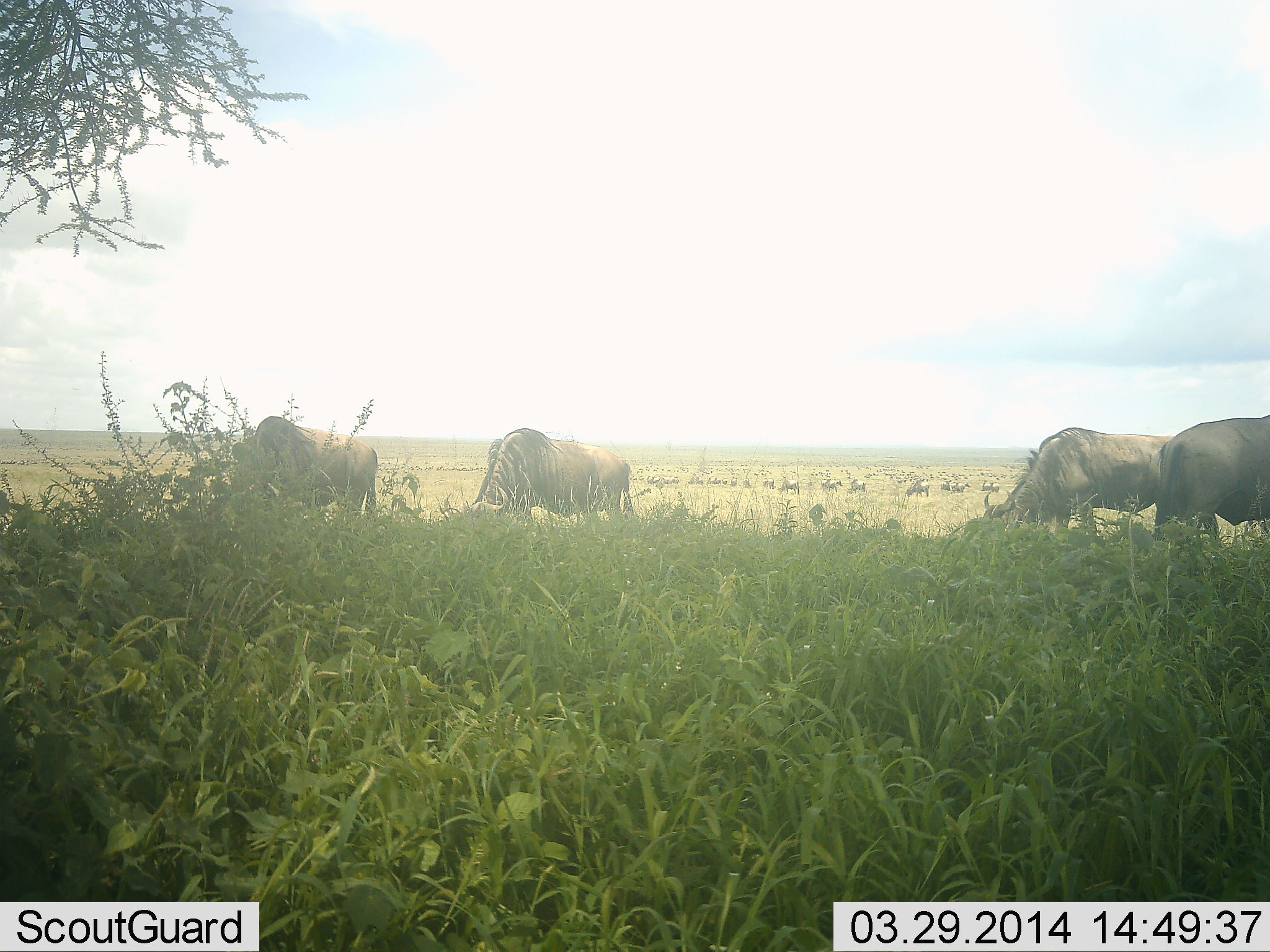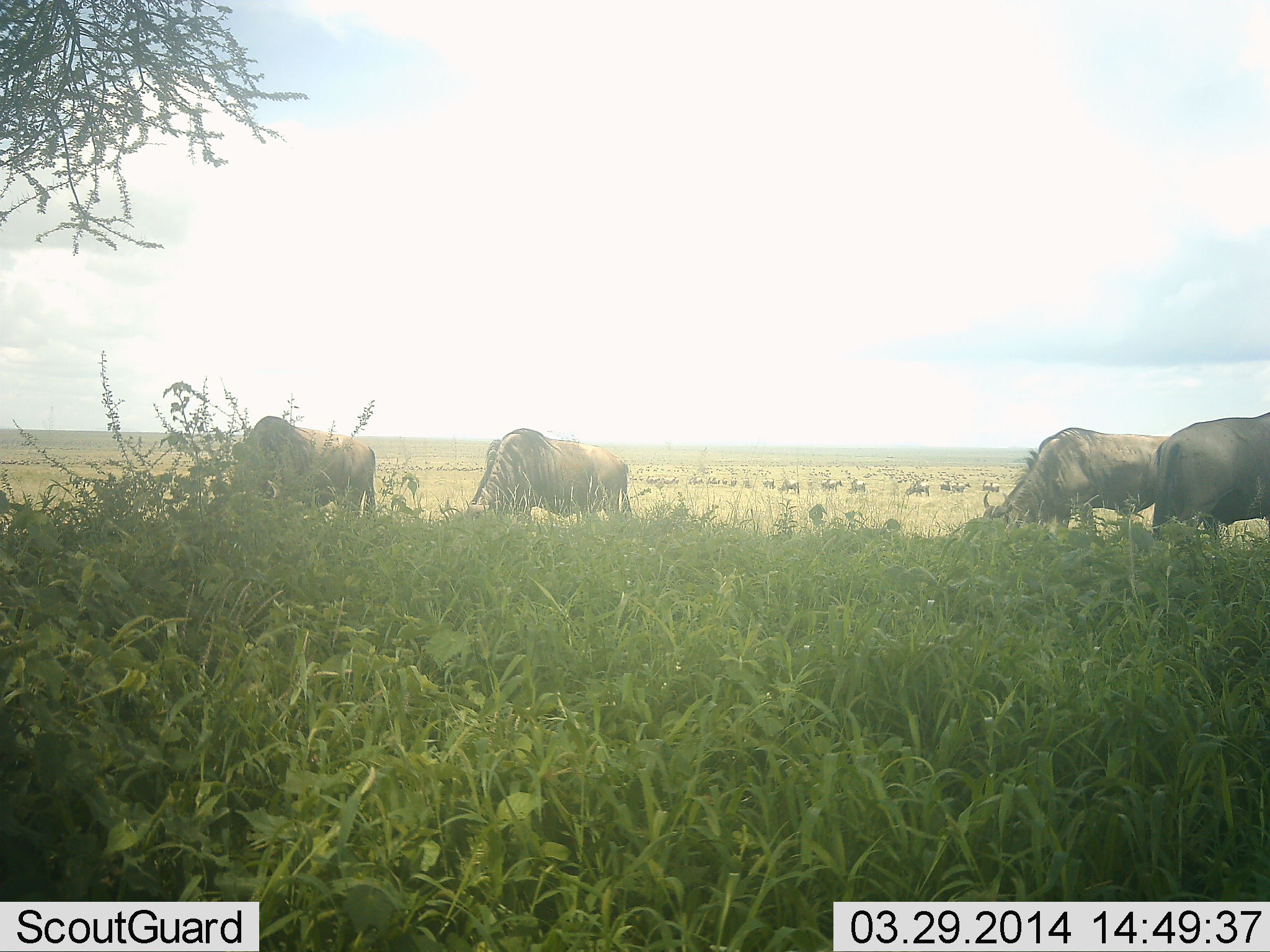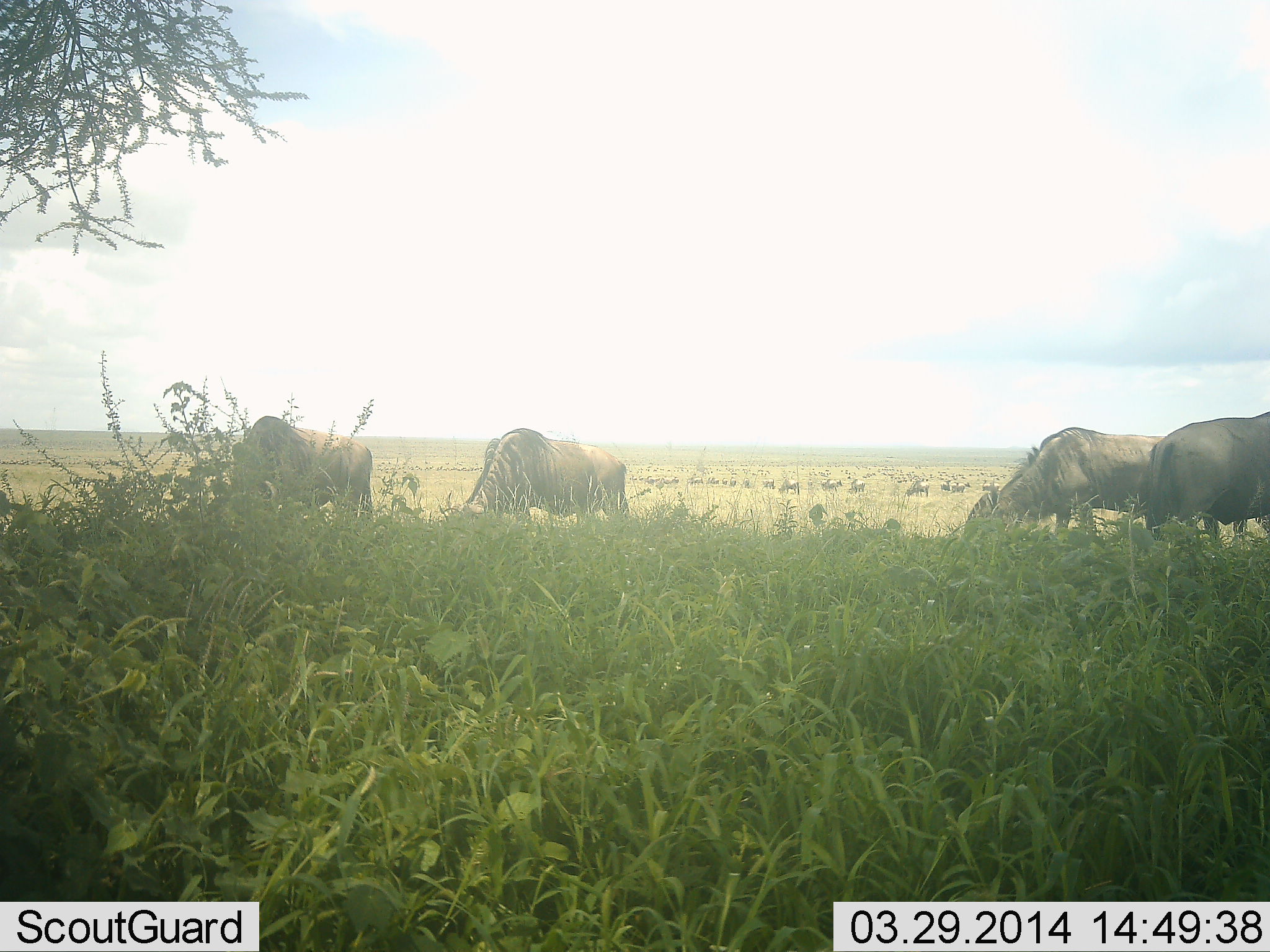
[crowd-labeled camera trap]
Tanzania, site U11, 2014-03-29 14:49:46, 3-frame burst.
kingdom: Animalia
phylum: Chordata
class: Mammalia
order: Artiodactyla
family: Bovidae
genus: Connochaetes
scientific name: Connochaetes taurinus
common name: blue wildebeest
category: wildebeest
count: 4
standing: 40%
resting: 0%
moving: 10%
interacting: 0%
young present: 0%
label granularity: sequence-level